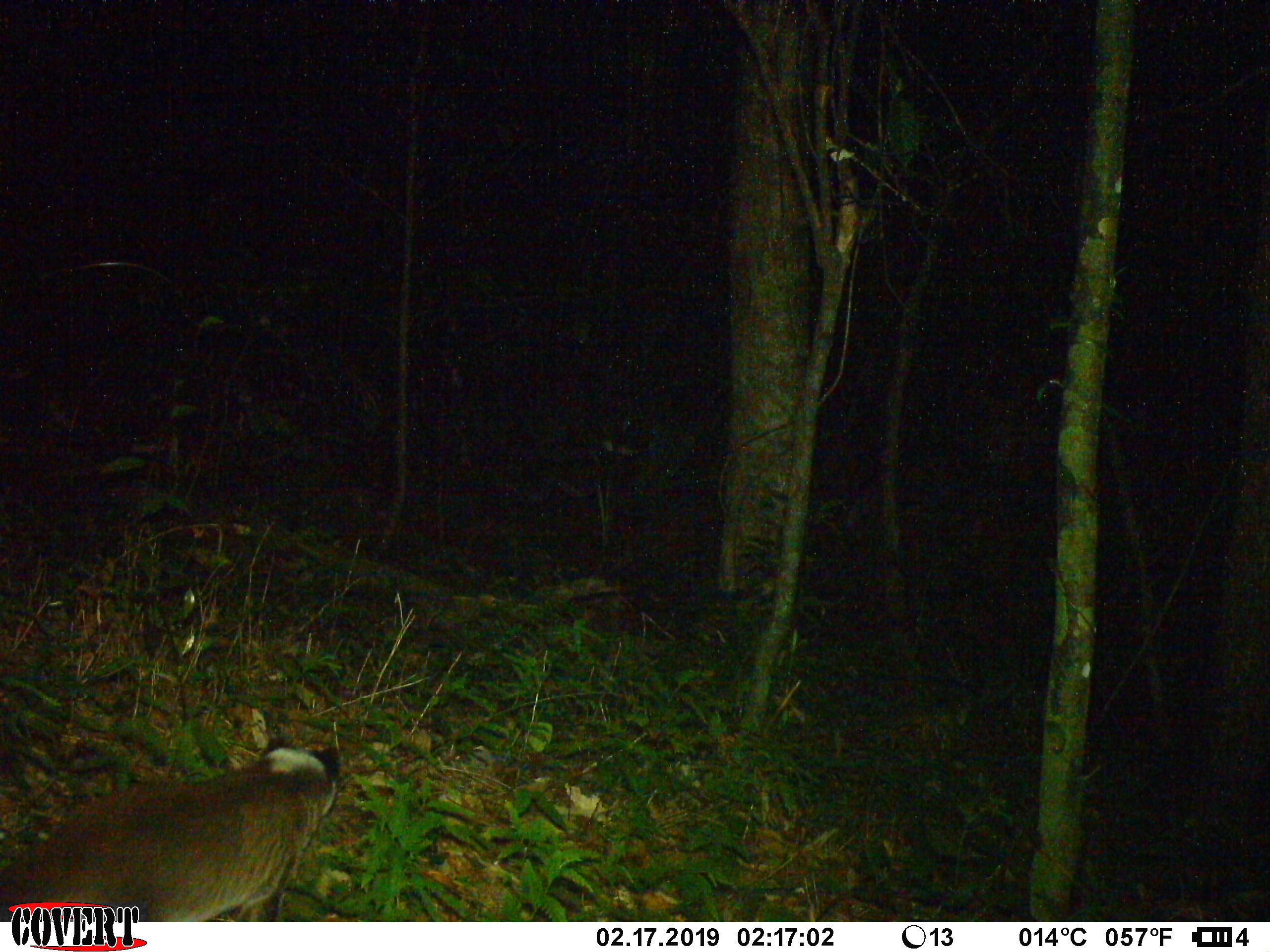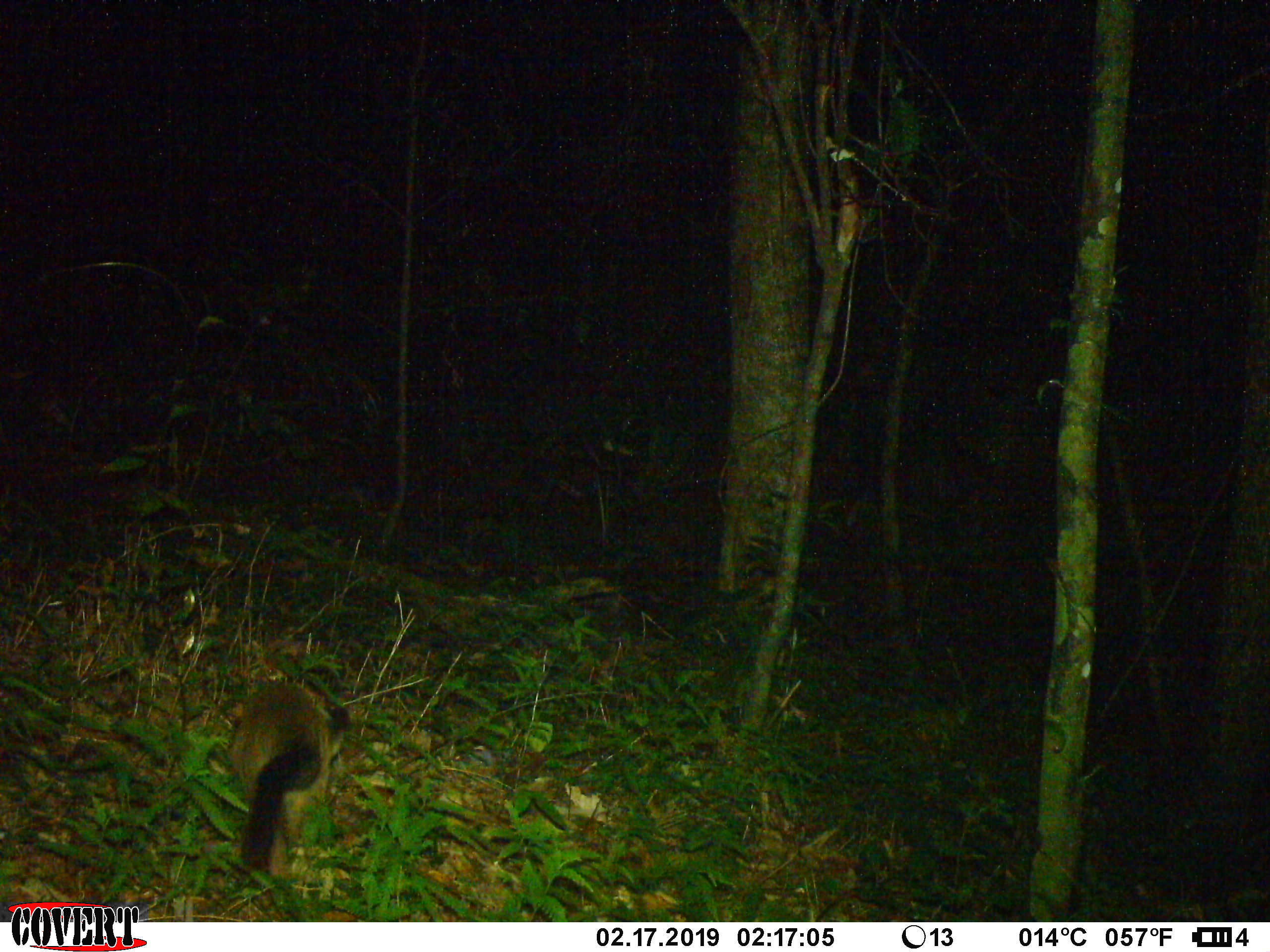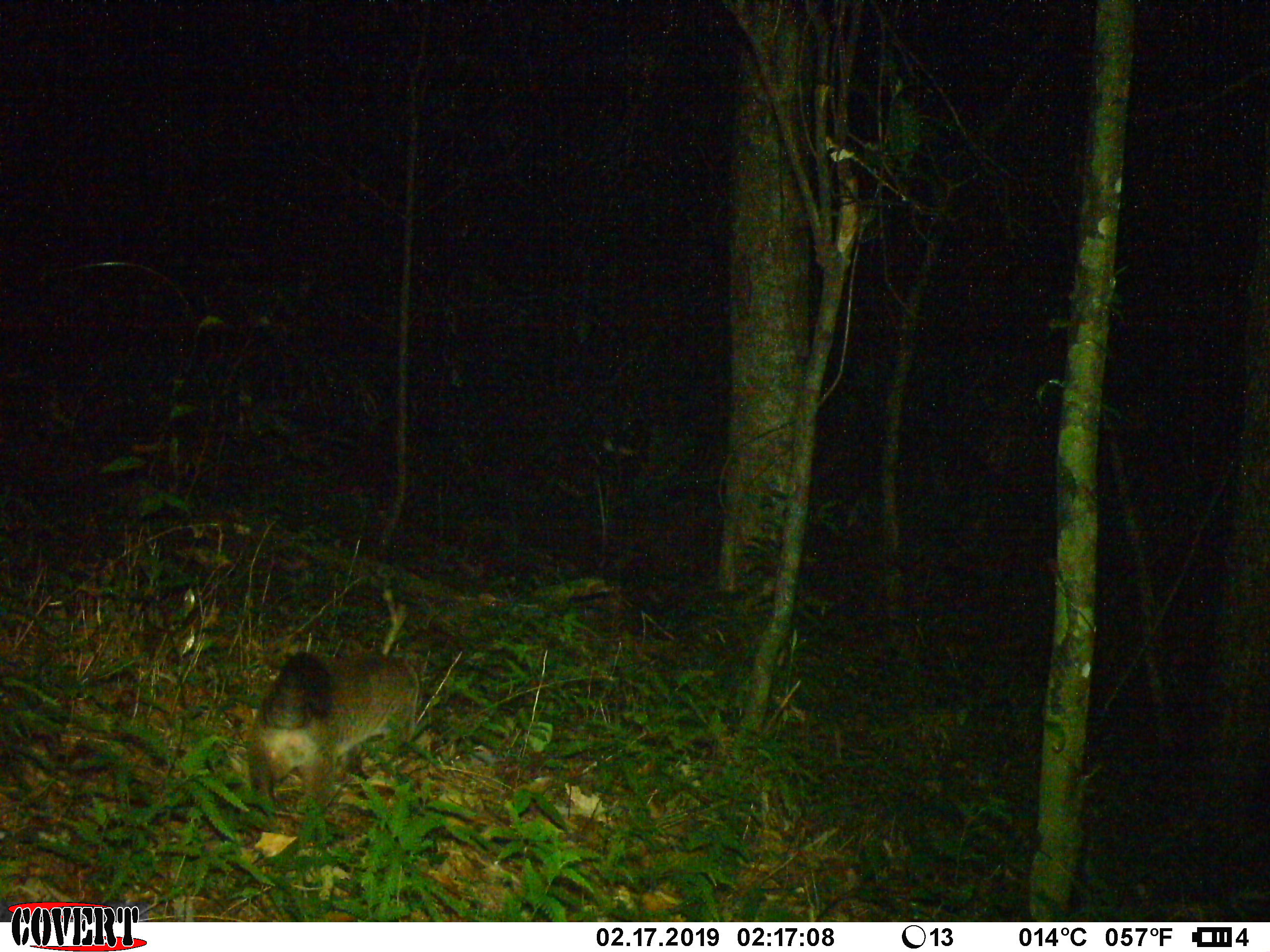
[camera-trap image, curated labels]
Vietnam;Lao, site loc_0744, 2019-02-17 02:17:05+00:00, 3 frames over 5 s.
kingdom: Animalia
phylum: Chordata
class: Mammalia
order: Carnivora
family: Viverridae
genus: Paguma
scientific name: Paguma larvata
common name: masked palm civet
Masked palm civet (Paguma larvata). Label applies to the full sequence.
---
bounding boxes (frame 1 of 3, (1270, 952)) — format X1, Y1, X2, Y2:
masked palm civet: 0, 741, 341, 922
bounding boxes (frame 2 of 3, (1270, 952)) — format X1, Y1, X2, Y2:
masked palm civet: 228, 677, 349, 881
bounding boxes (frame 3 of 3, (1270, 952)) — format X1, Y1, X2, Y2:
masked palm civet: 238, 647, 421, 824